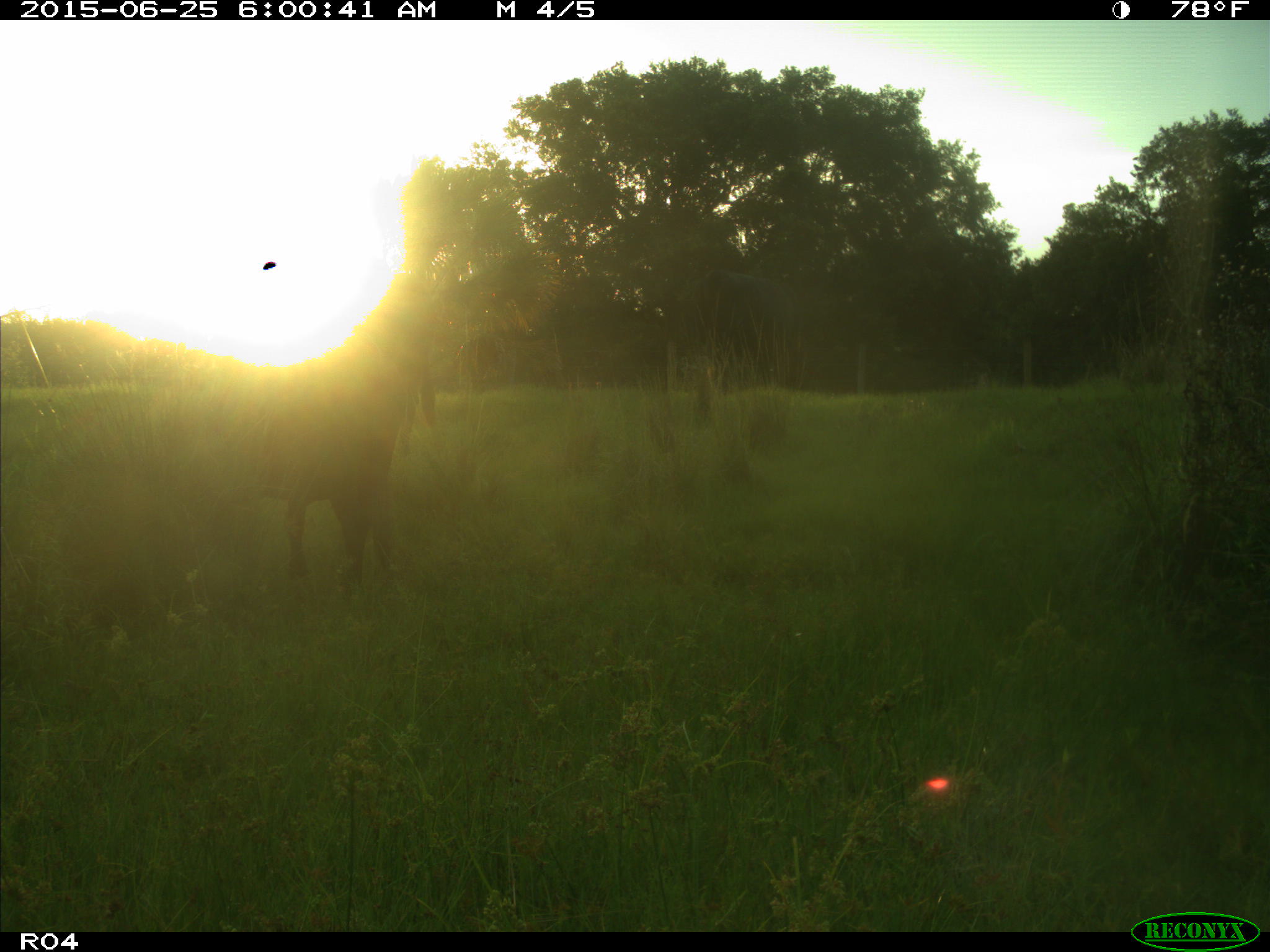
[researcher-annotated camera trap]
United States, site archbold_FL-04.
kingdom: Animalia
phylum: Chordata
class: Mammalia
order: Artiodactyla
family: Bovidae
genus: Bos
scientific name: Bos taurus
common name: domestic cow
Bos taurus (domestic cow).